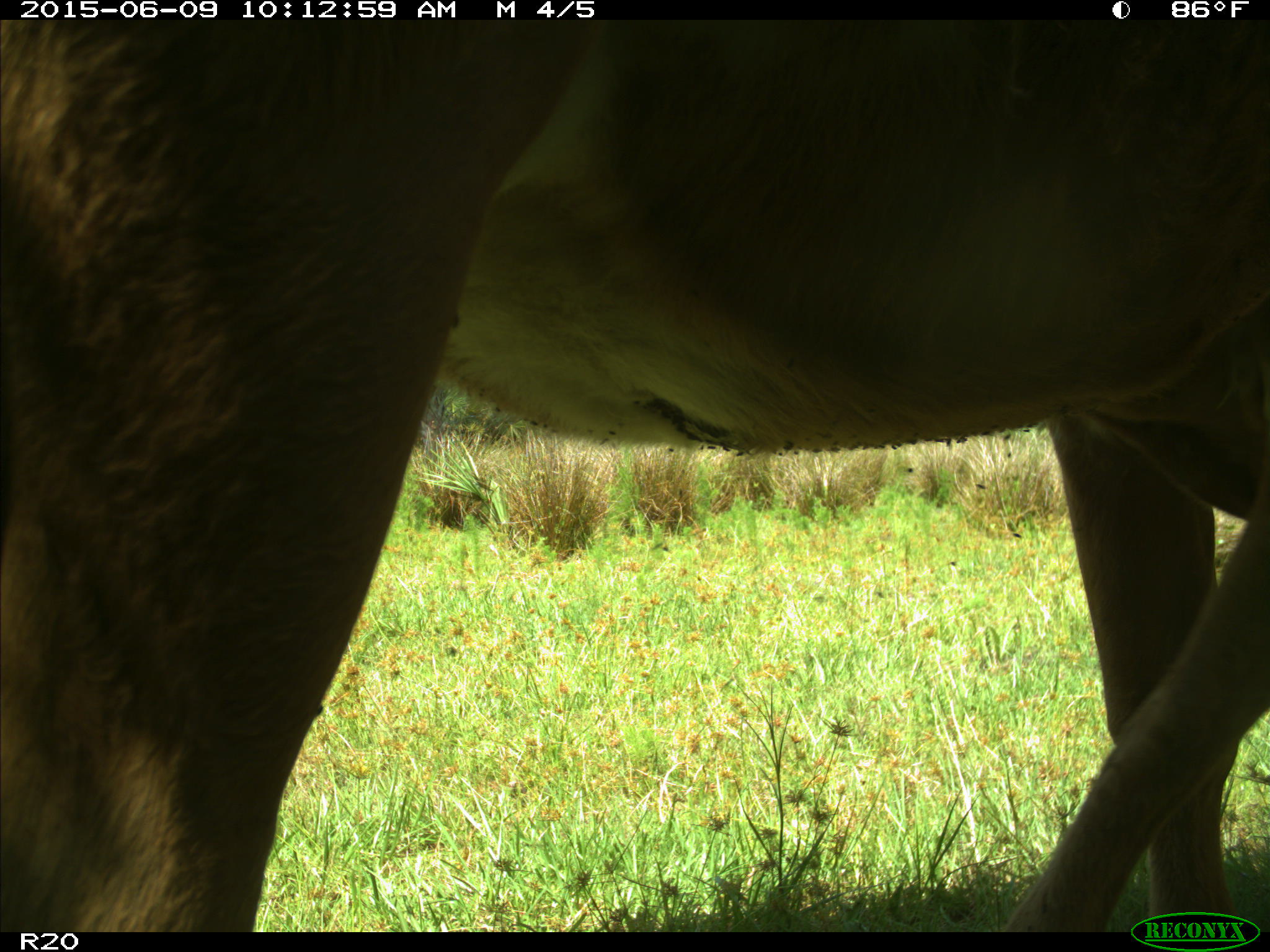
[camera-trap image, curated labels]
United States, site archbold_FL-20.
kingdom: Animalia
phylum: Chordata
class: Mammalia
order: Artiodactyla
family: Bovidae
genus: Bos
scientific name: Bos taurus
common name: domestic cow